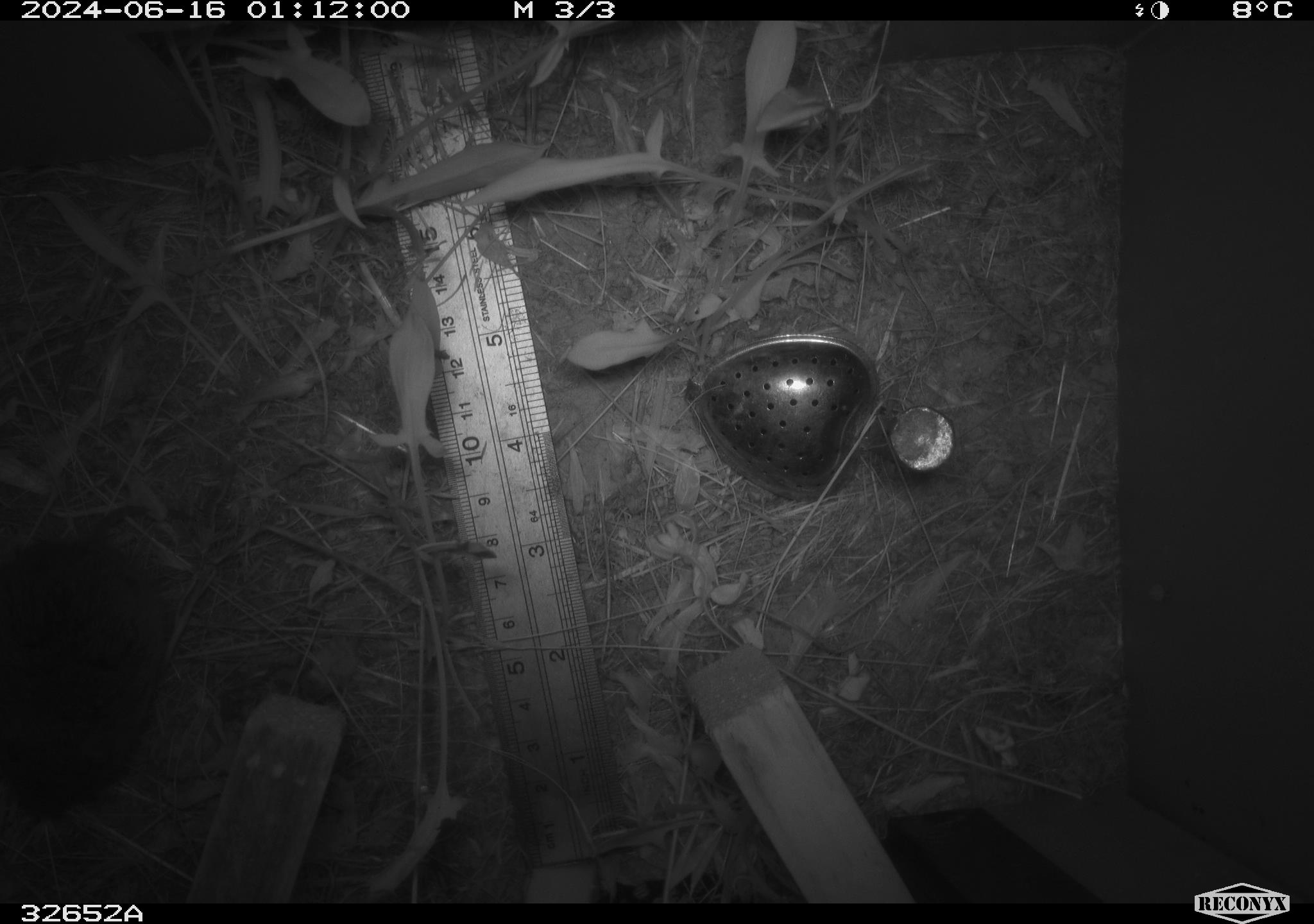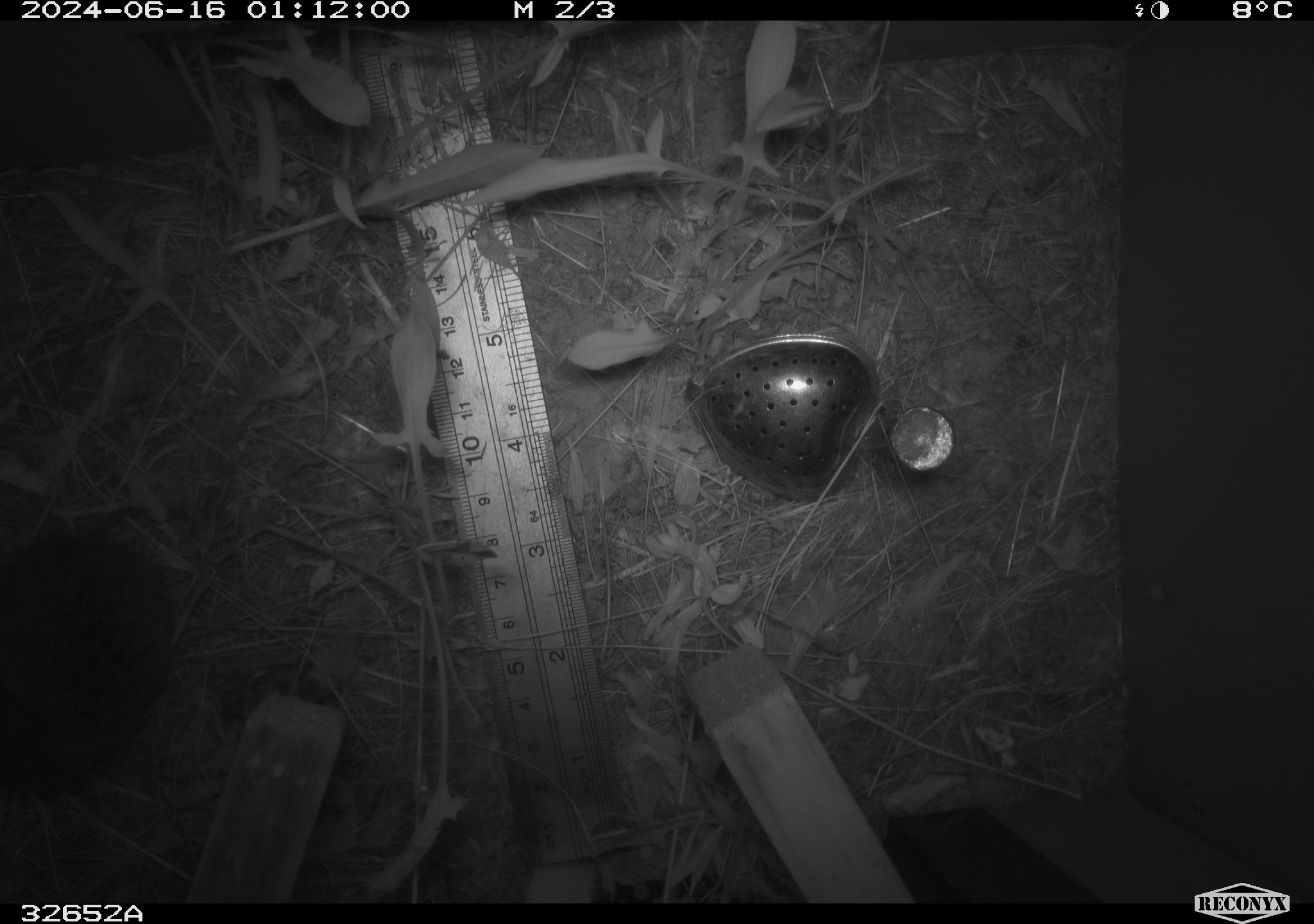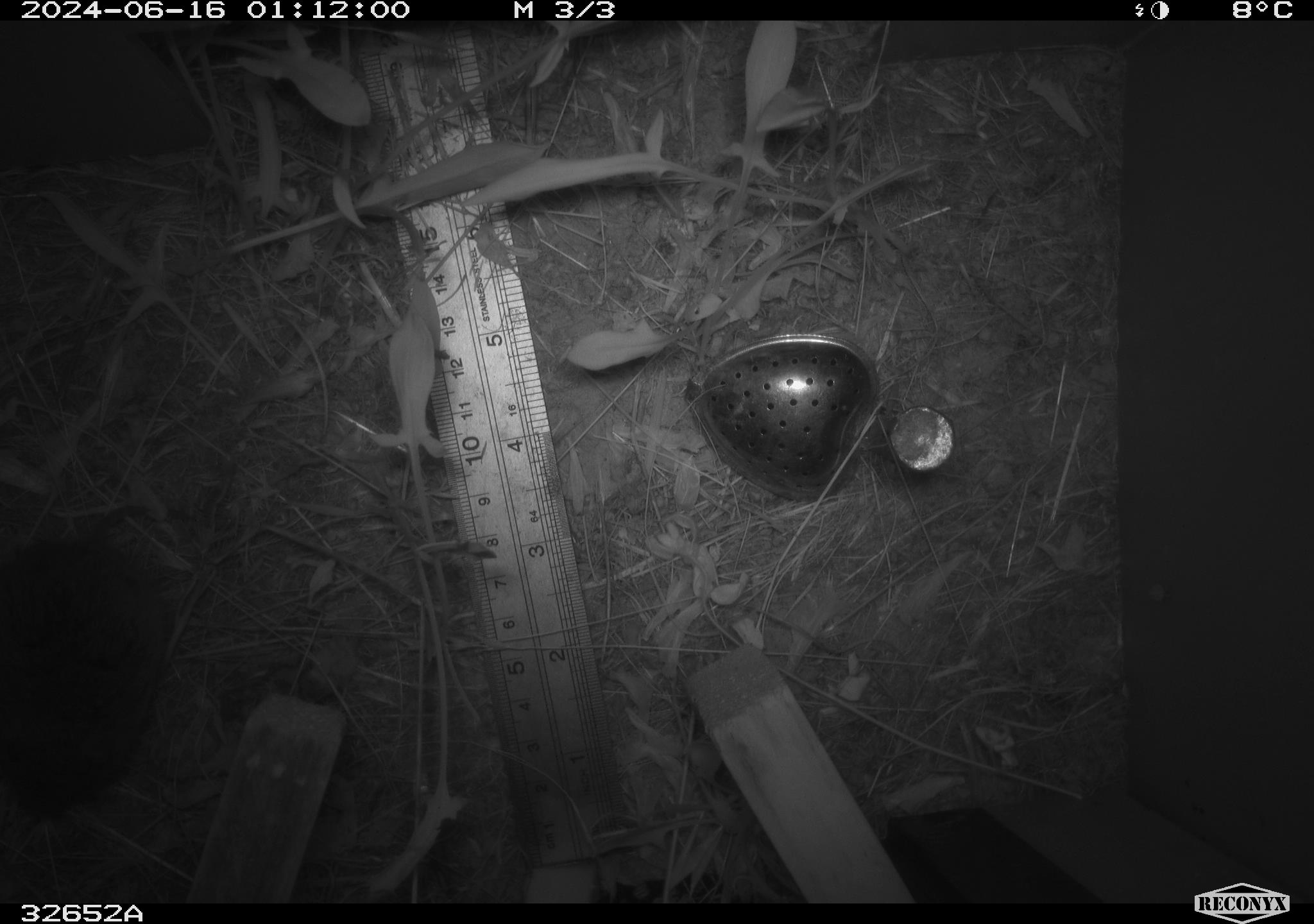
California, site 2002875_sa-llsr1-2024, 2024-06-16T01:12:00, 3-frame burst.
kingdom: Animalia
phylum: Chordata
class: Mammalia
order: Rodentia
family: Cricetidae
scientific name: Arvicolinae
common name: voles, lemmings, and muskrats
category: arvicolinae subfamily